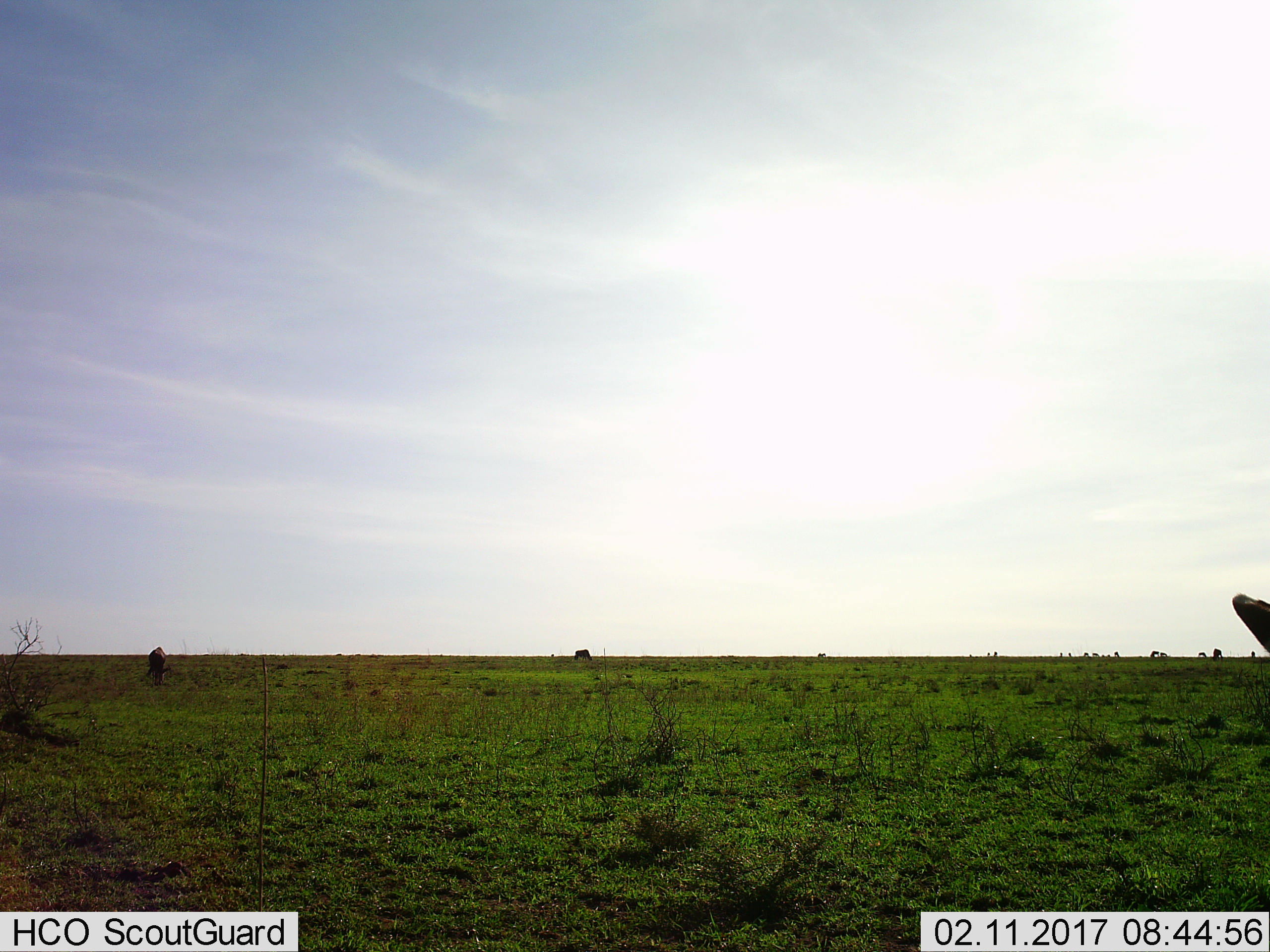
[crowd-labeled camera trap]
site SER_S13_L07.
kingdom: Animalia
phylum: Chordata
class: Mammalia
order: Artiodactyla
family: Bovidae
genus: Connochaetes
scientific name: Connochaetes taurinus taurinus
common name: blue wildebeest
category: wildebeestblue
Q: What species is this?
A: Wildebeestblue (blue wildebeest) (Connochaetes taurinus taurinus).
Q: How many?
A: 8.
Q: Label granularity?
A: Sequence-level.